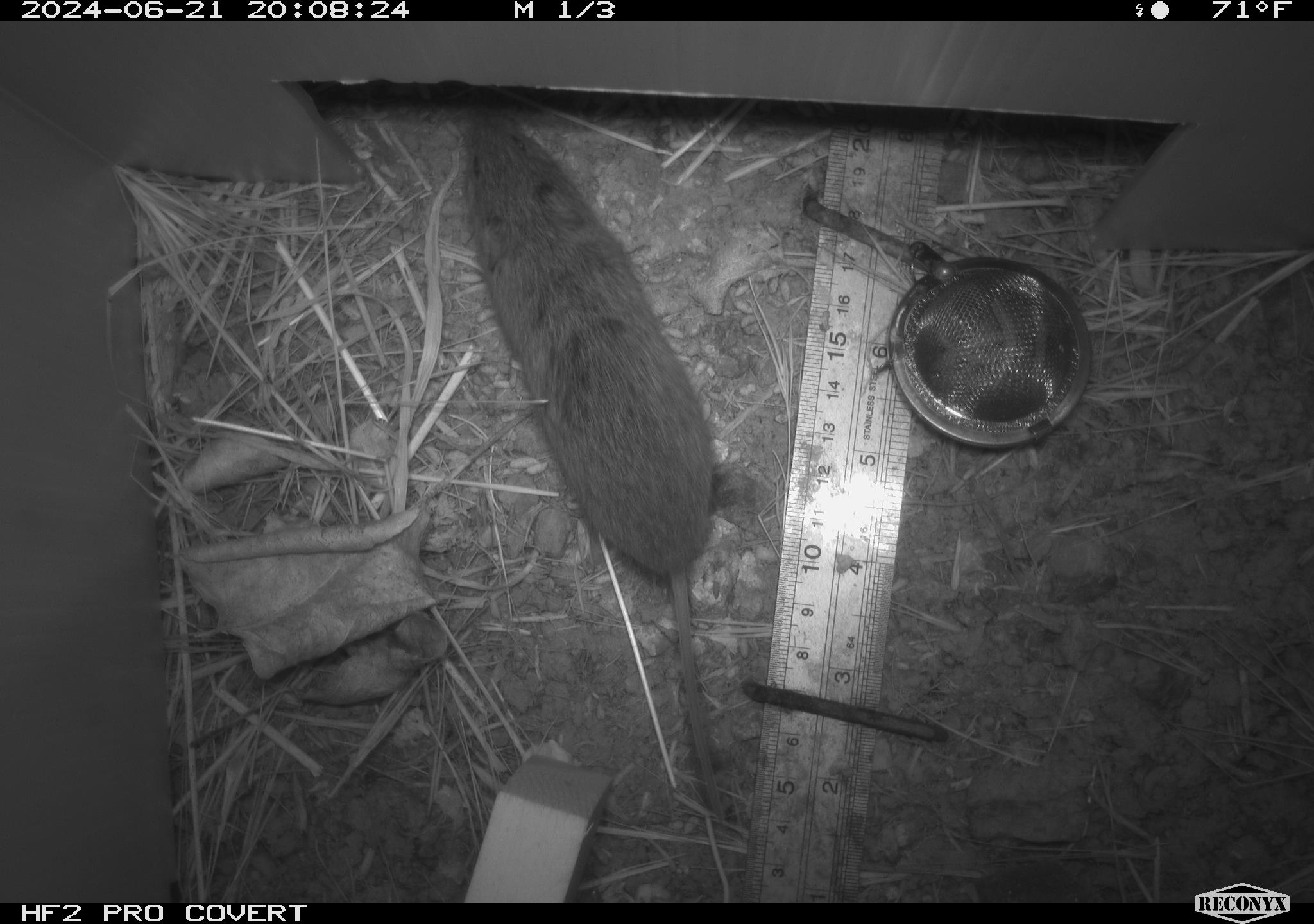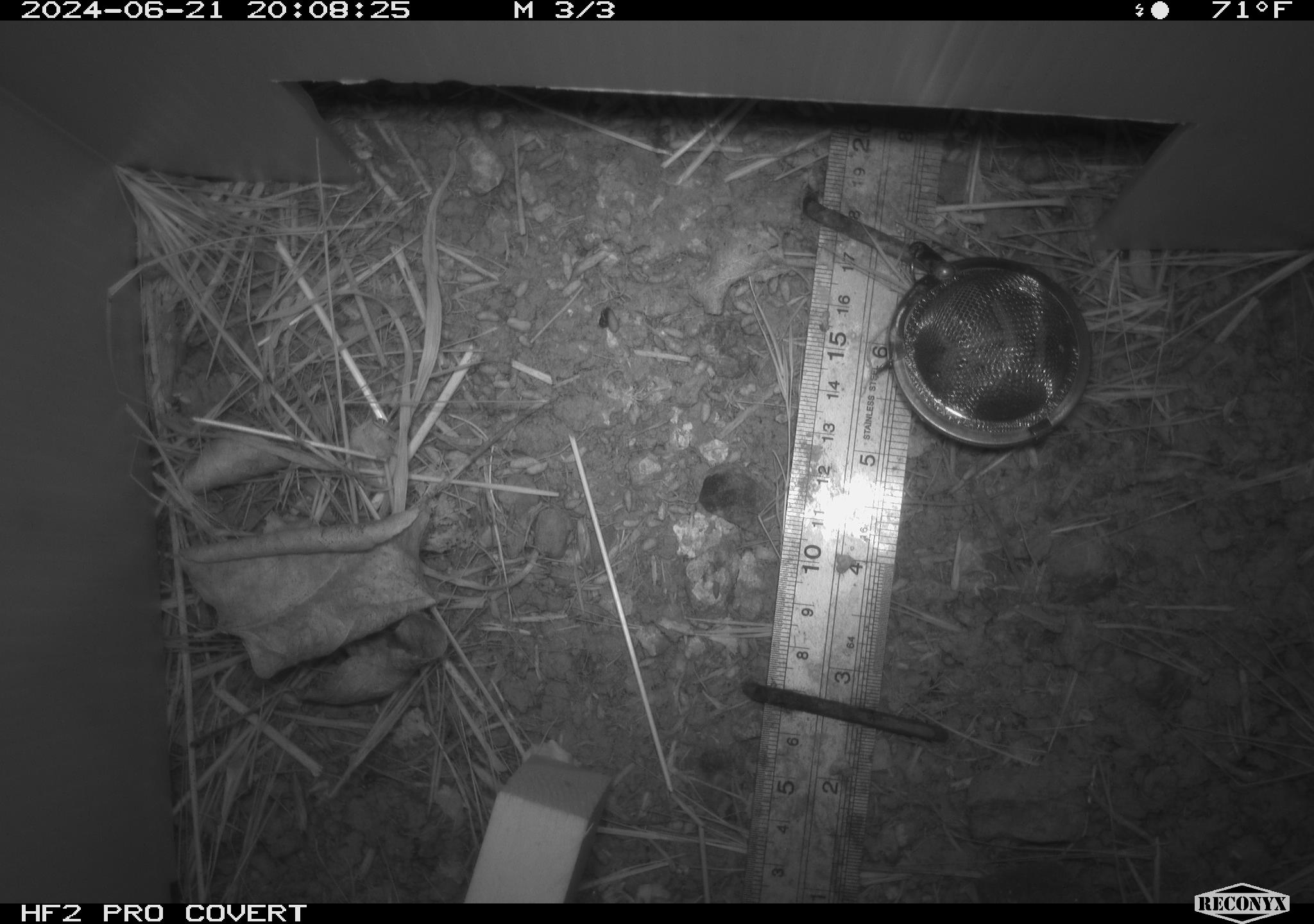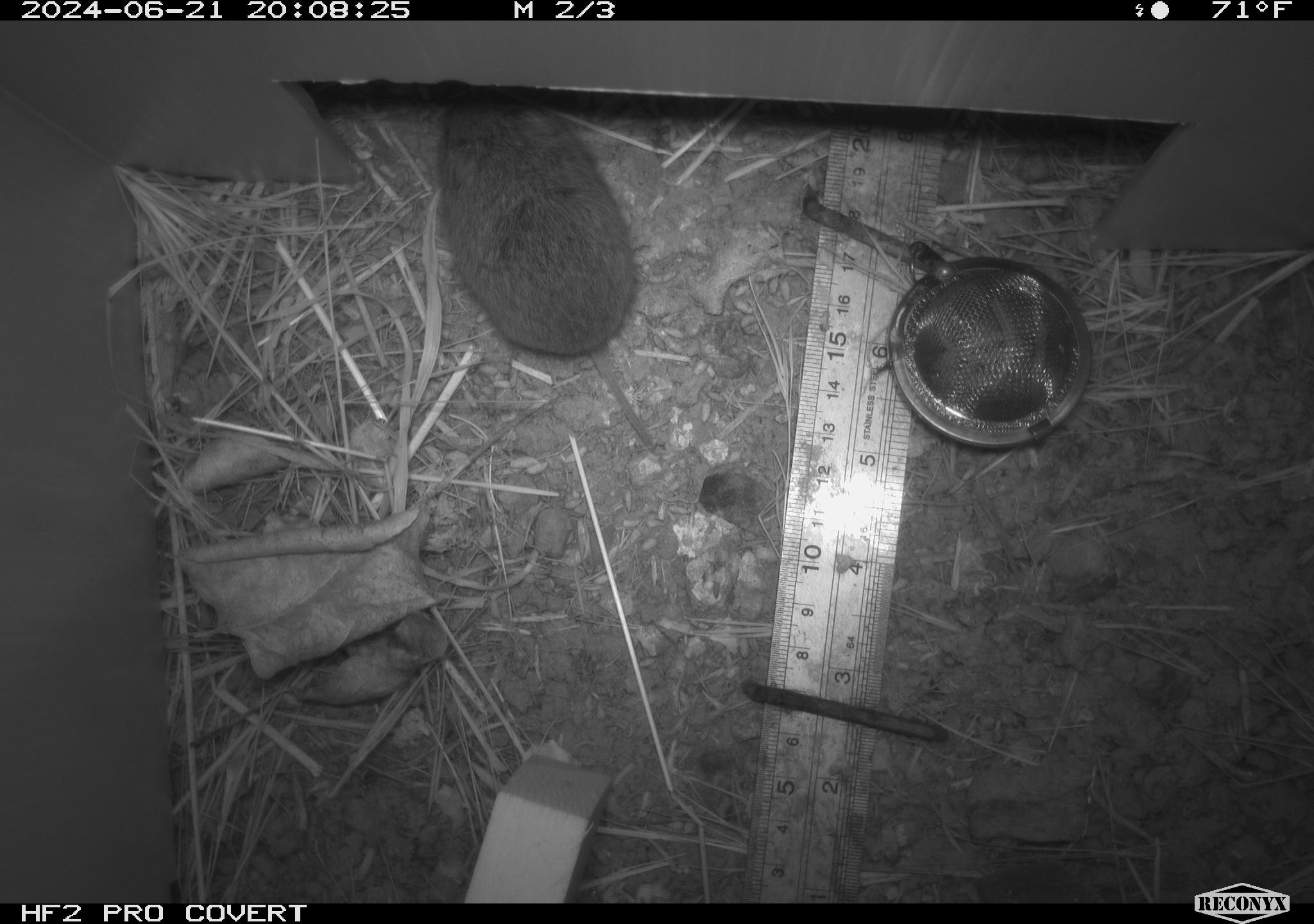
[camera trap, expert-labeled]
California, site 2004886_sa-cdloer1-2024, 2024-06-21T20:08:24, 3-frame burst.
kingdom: Animalia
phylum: Chordata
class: Mammalia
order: Rodentia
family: Cricetidae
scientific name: Arvicolinae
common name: voles, lemmings, and muskrats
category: arvicolinae subfamily